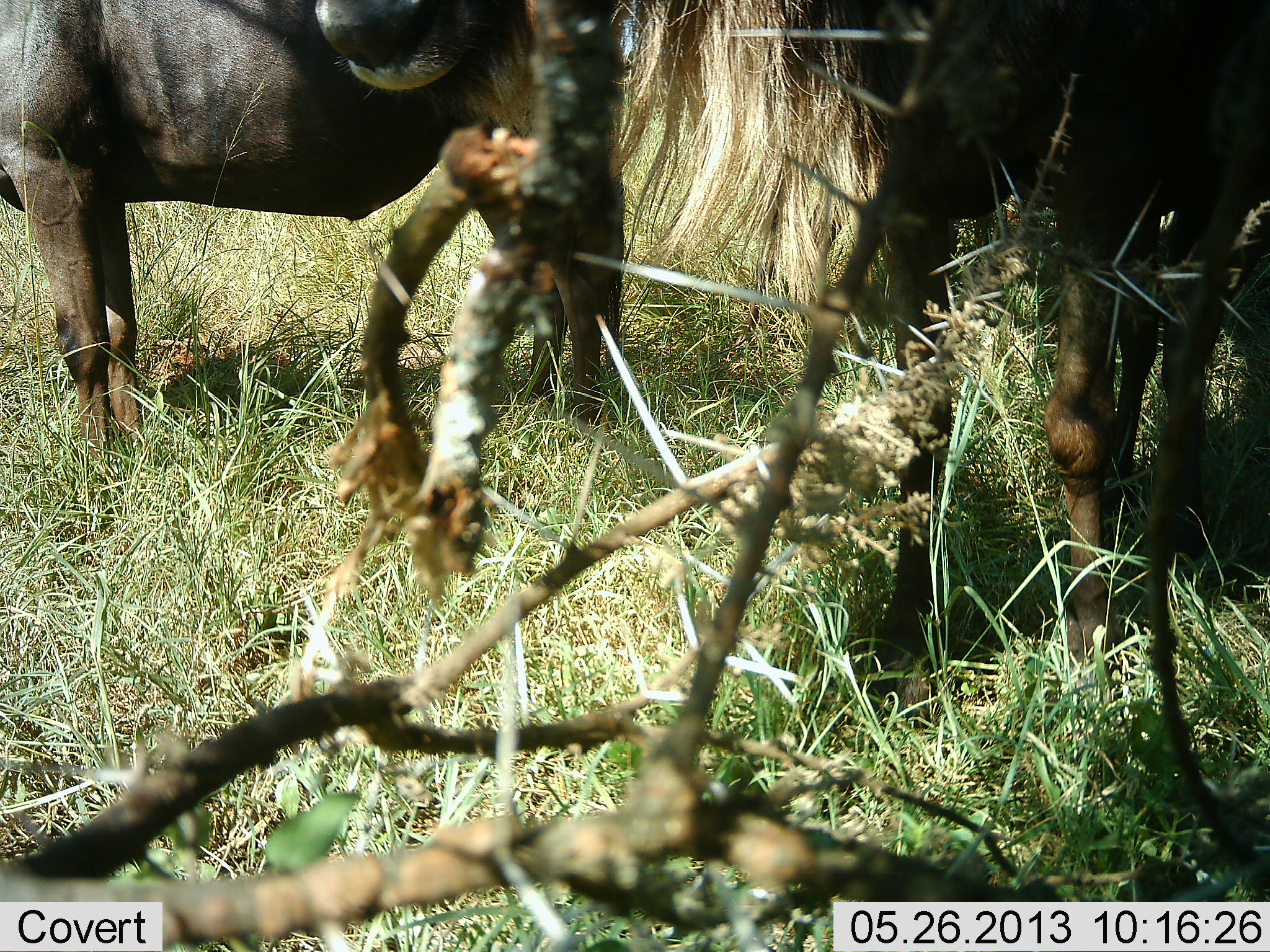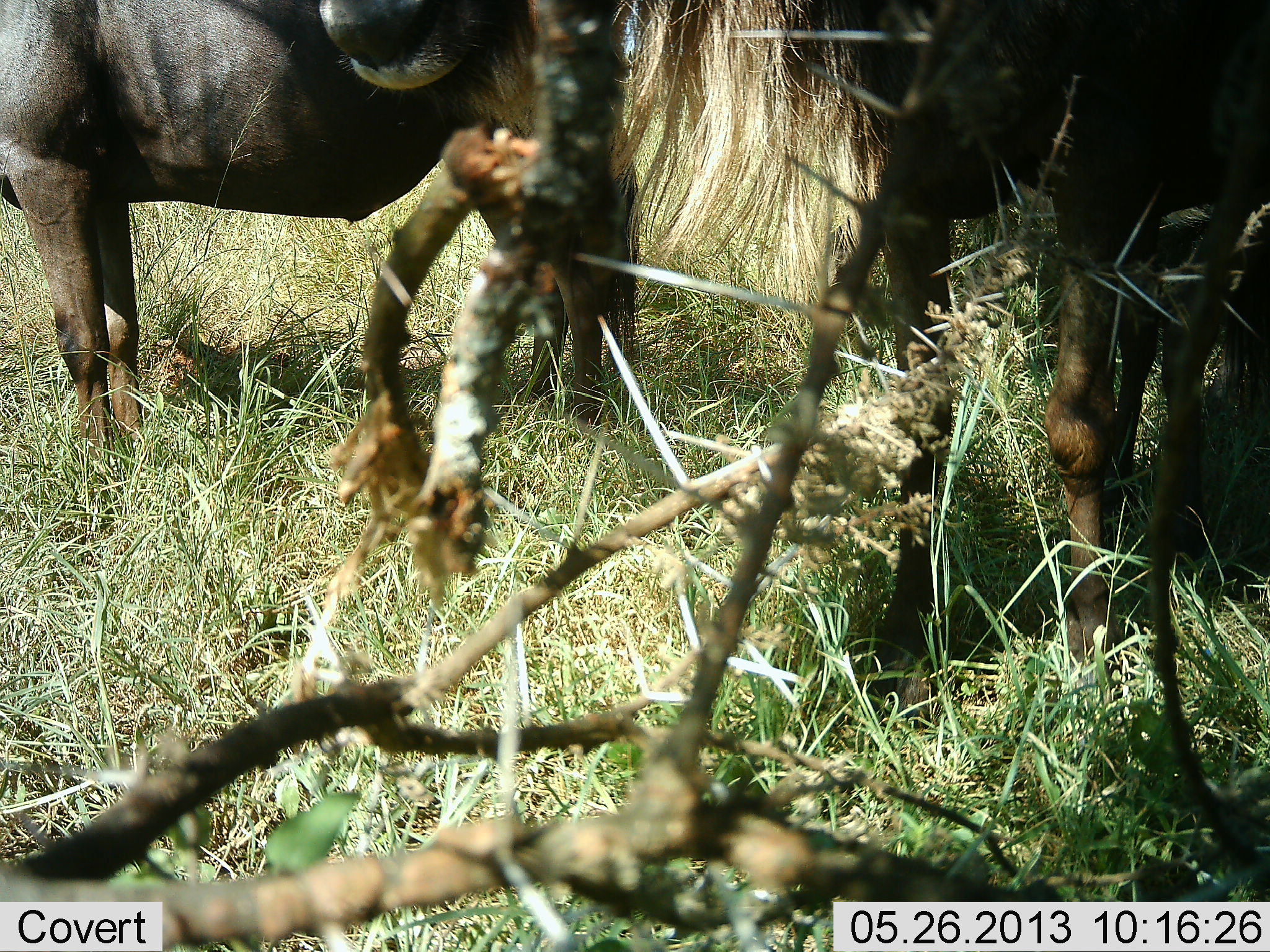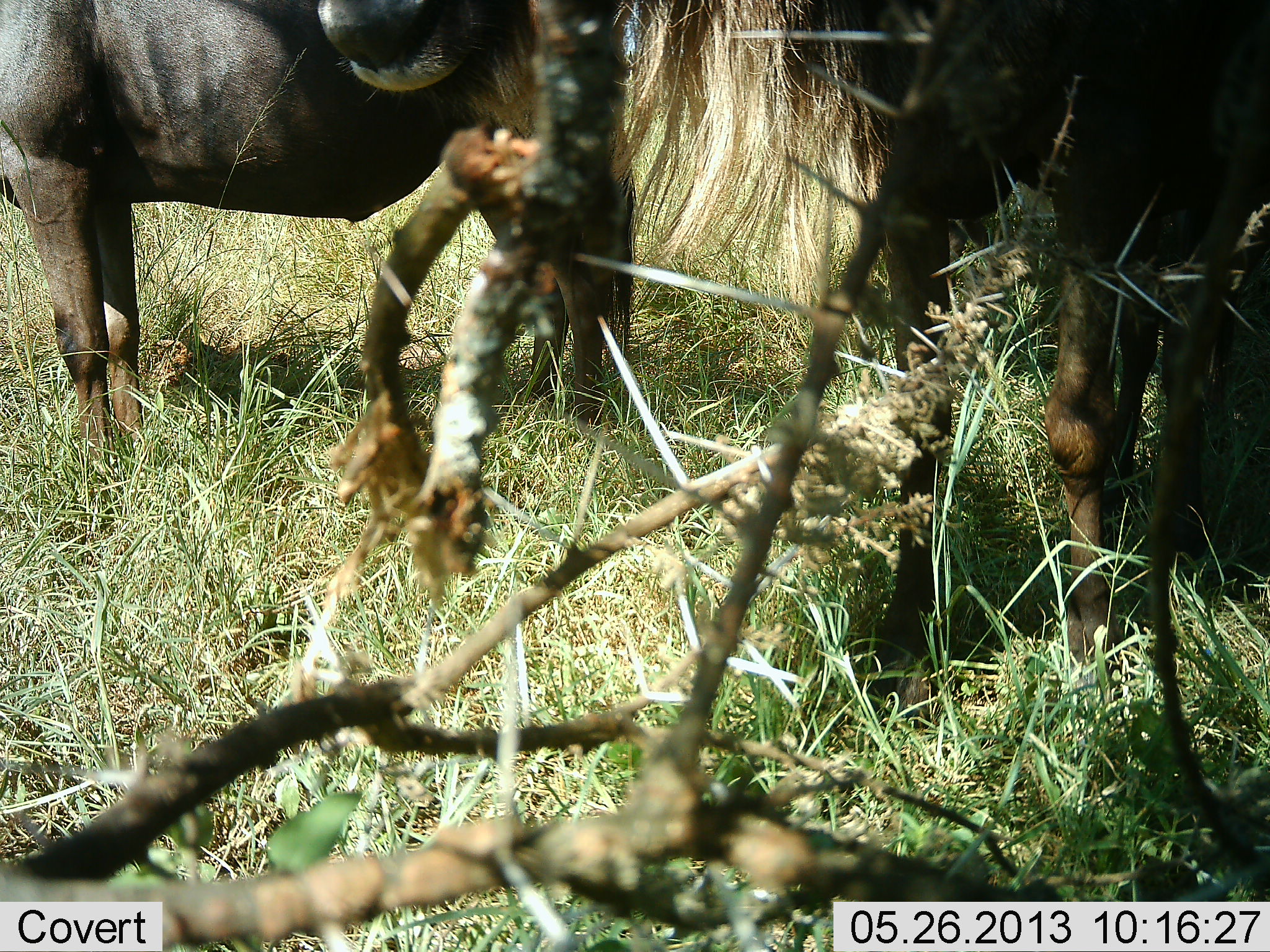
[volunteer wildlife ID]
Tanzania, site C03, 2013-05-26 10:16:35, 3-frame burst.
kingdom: Animalia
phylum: Chordata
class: Mammalia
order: Artiodactyla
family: Bovidae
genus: Connochaetes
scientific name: Connochaetes taurinus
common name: blue wildebeest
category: wildebeest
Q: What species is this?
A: Wildebeest (blue wildebeest) (Connochaetes taurinus).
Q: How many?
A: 2.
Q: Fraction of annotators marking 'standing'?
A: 91%.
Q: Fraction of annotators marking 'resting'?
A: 0%.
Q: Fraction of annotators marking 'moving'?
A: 0%.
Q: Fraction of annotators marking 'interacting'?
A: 0%.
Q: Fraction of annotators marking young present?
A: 0%.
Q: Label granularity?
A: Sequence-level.